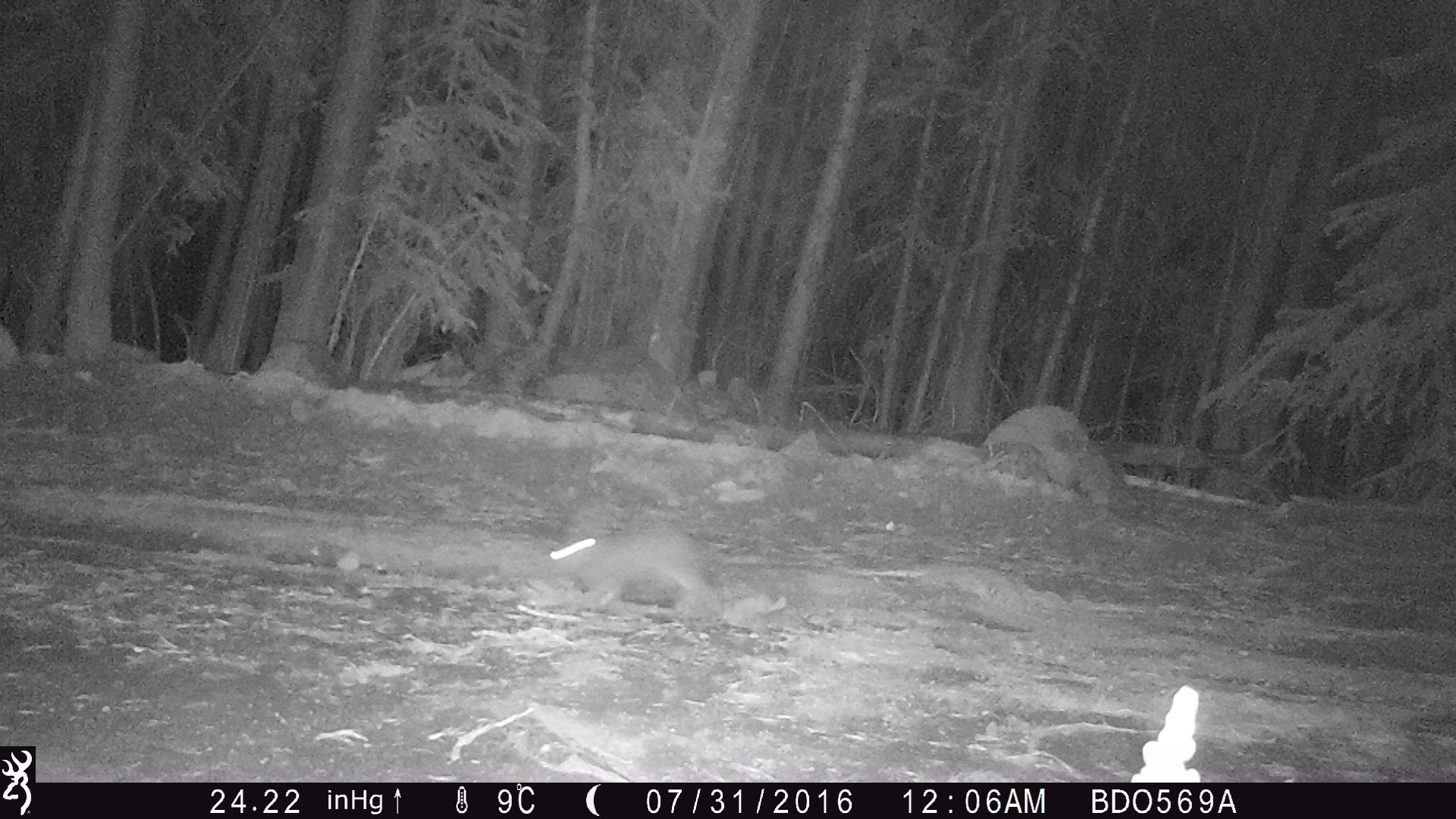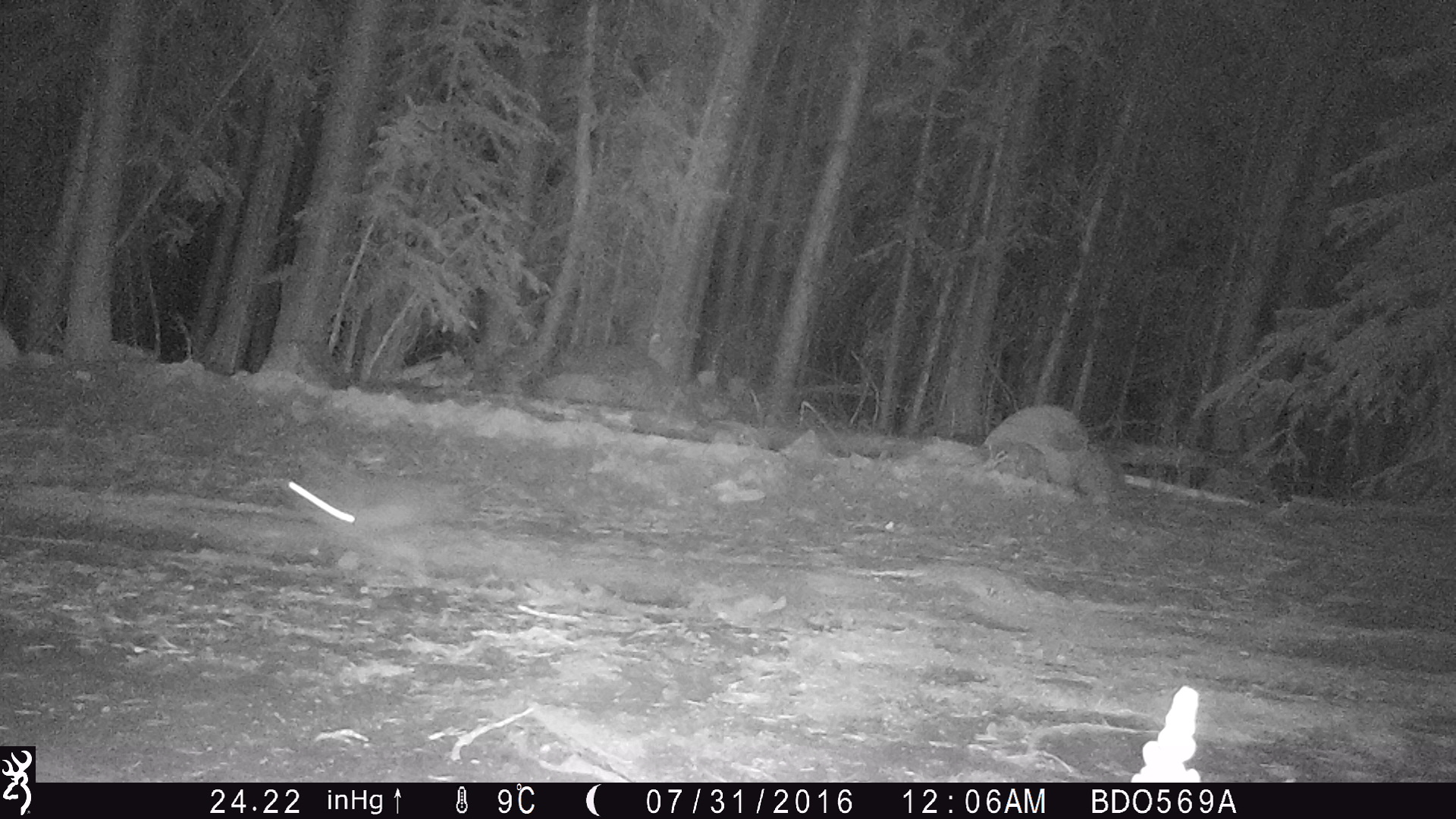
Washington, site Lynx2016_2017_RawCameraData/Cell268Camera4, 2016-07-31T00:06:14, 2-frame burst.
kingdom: Animalia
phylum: Chordata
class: Mammalia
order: Lagomorpha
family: Leporidae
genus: Lepus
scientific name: Lepus americanus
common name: snowshoe hare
Lepus americanus (snowshoe hare). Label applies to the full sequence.